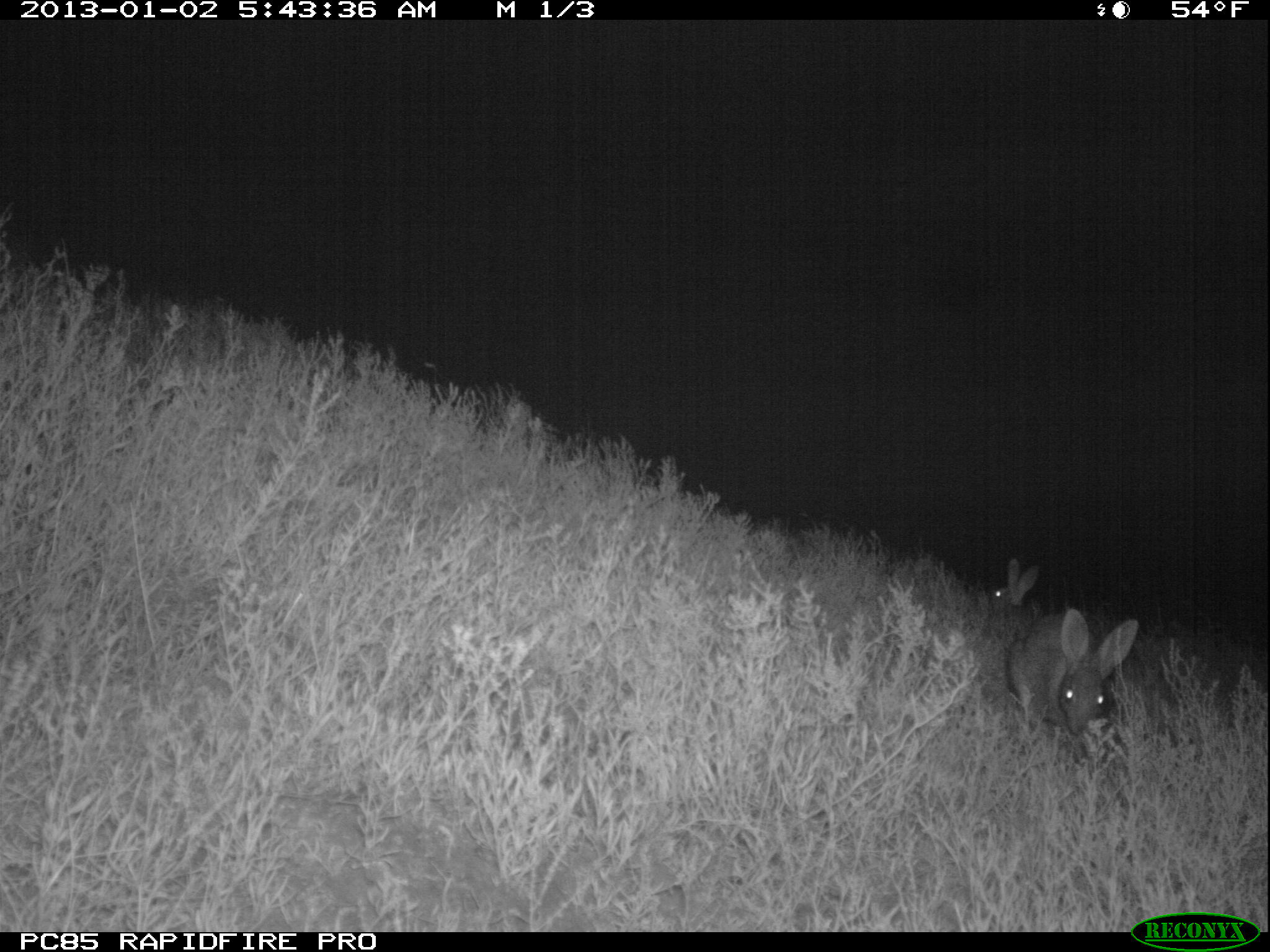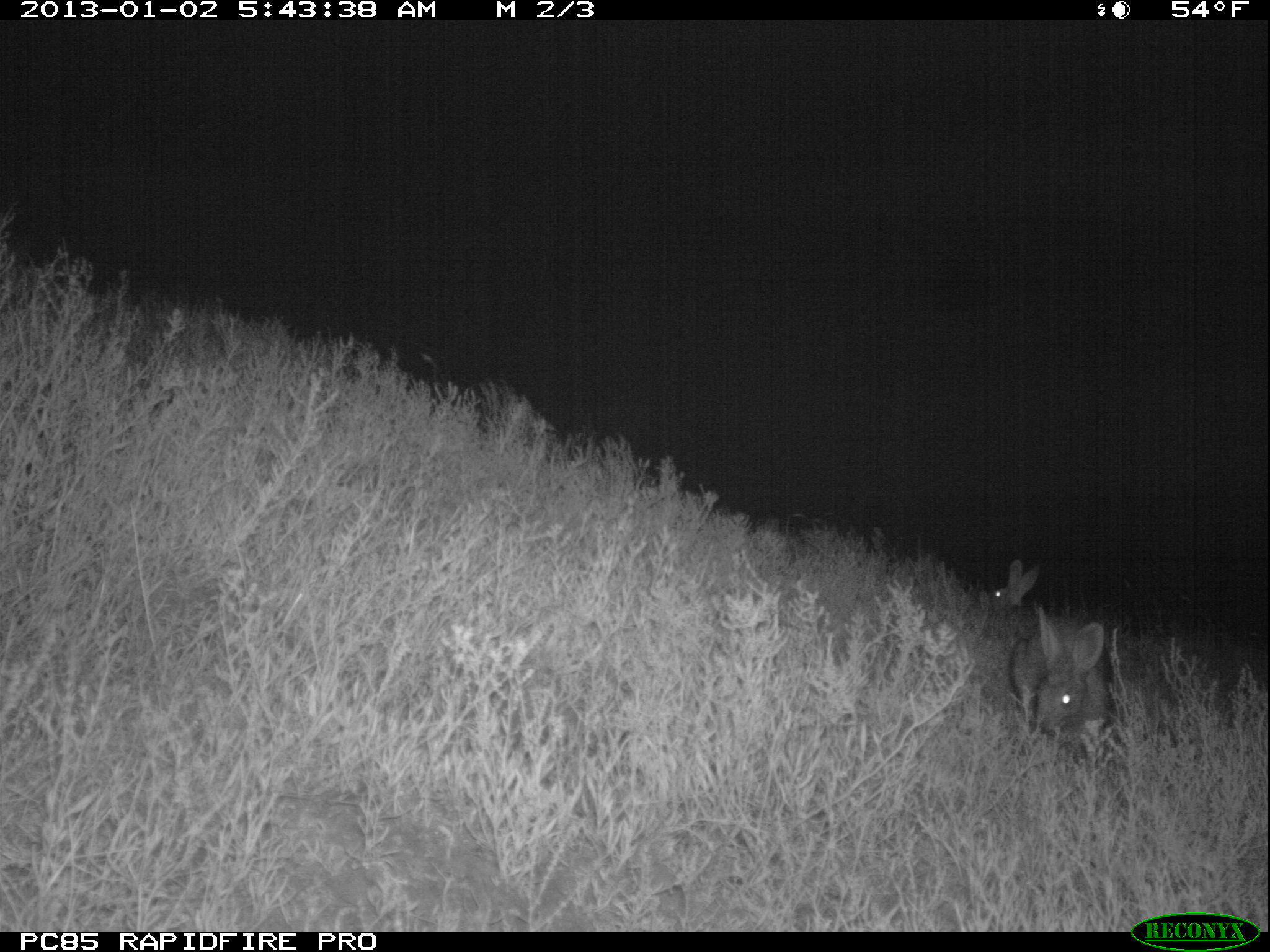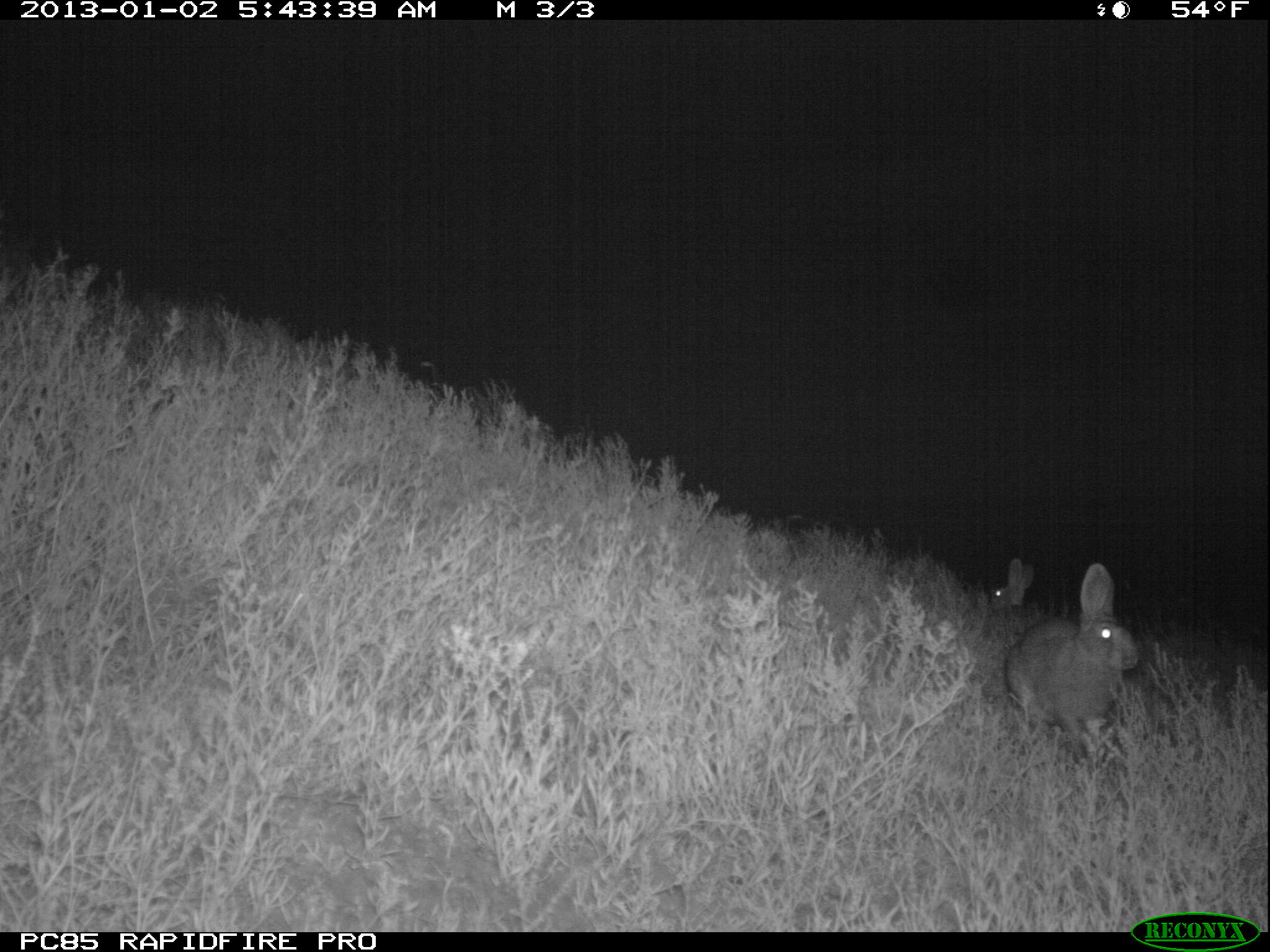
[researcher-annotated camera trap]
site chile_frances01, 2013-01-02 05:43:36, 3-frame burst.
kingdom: Animalia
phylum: Chordata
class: Mammalia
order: Lagomorpha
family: Leporidae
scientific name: Leporidae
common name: rabbits and hares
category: rabbit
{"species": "rabbit (rabbits and hares) (Leporidae)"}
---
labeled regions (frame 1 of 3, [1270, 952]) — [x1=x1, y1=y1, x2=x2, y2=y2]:
rabbit: [x1=1001, y1=609, x2=1140, y2=741]; [x1=982, y1=558, x2=1042, y2=633]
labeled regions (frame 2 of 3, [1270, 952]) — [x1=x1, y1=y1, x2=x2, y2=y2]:
rabbit: [x1=1007, y1=602, x2=1114, y2=755]; [x1=980, y1=555, x2=1049, y2=640]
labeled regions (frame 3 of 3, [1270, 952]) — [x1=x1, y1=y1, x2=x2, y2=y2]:
rabbit: [x1=1000, y1=557, x2=1144, y2=754]; [x1=987, y1=553, x2=1044, y2=627]